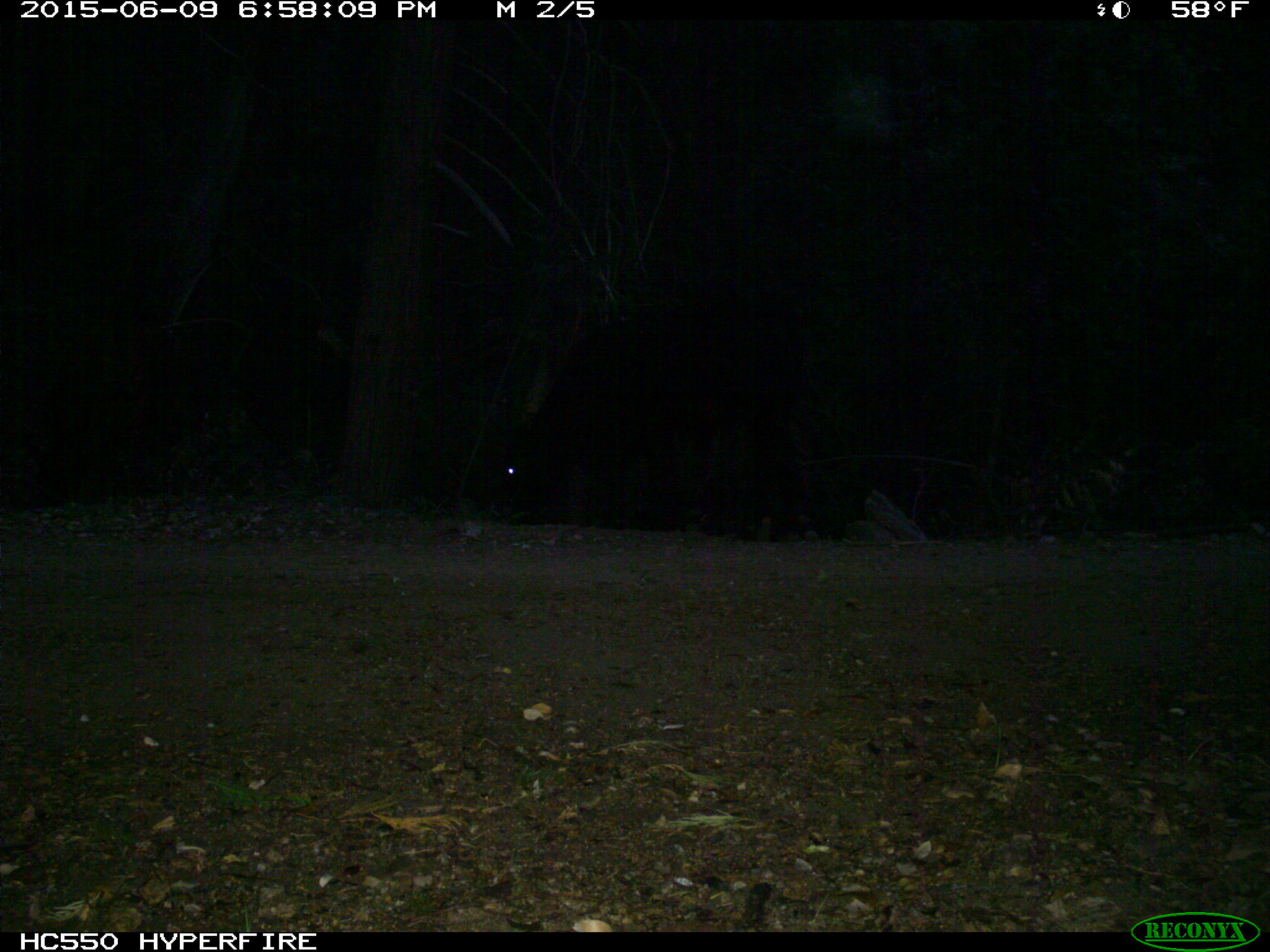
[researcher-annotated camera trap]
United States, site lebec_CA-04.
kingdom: Animalia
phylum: Chordata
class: Mammalia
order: Artiodactyla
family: Bovidae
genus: Bos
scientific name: Bos taurus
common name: domestic cow